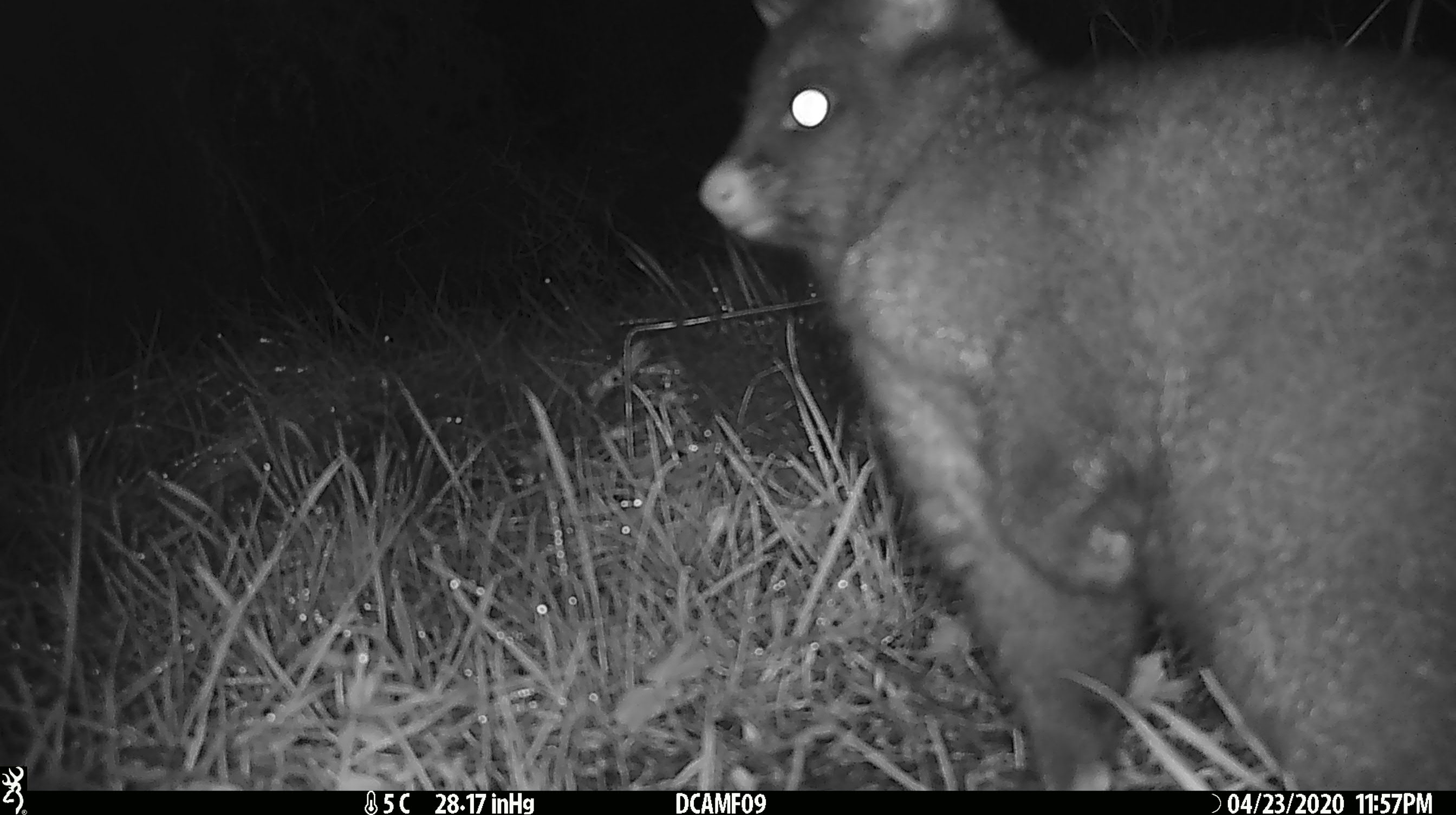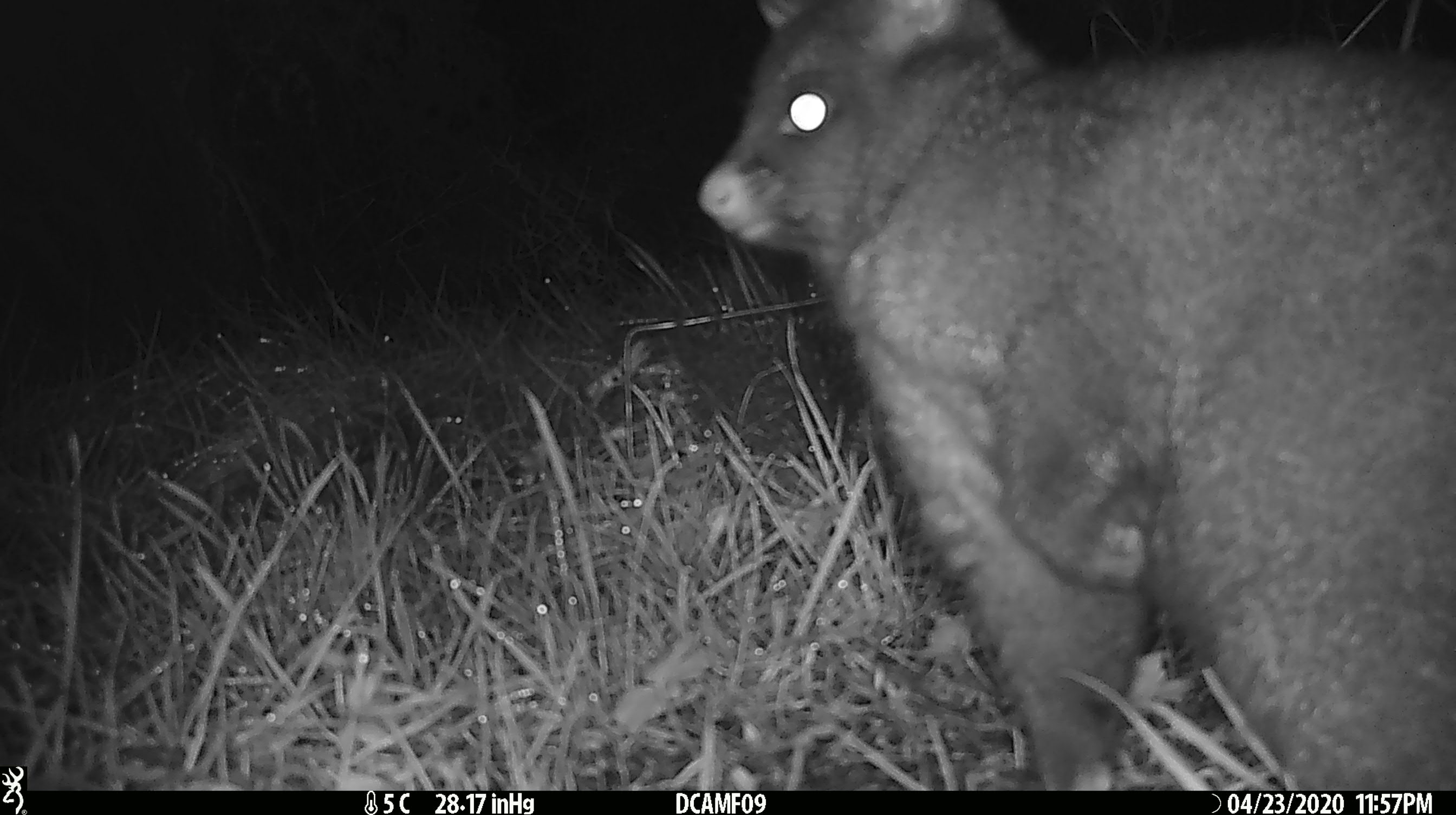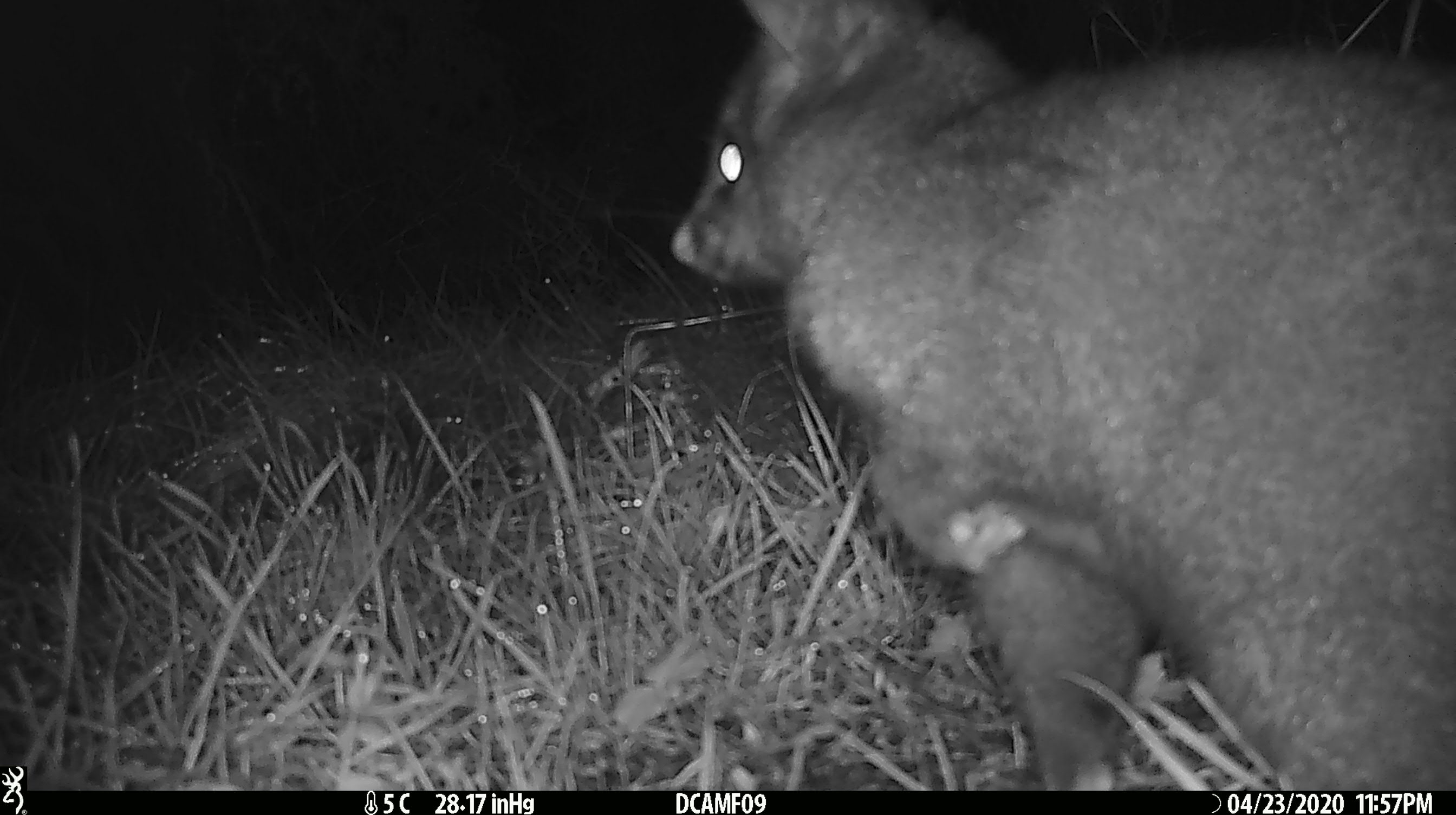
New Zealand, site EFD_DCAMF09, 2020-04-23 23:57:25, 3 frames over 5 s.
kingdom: Animalia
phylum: Chordata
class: Mammalia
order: Diprotodontia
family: Phalangeridae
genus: Trichosurus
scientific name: Trichosurus vulpecula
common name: common brushtail possum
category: possum